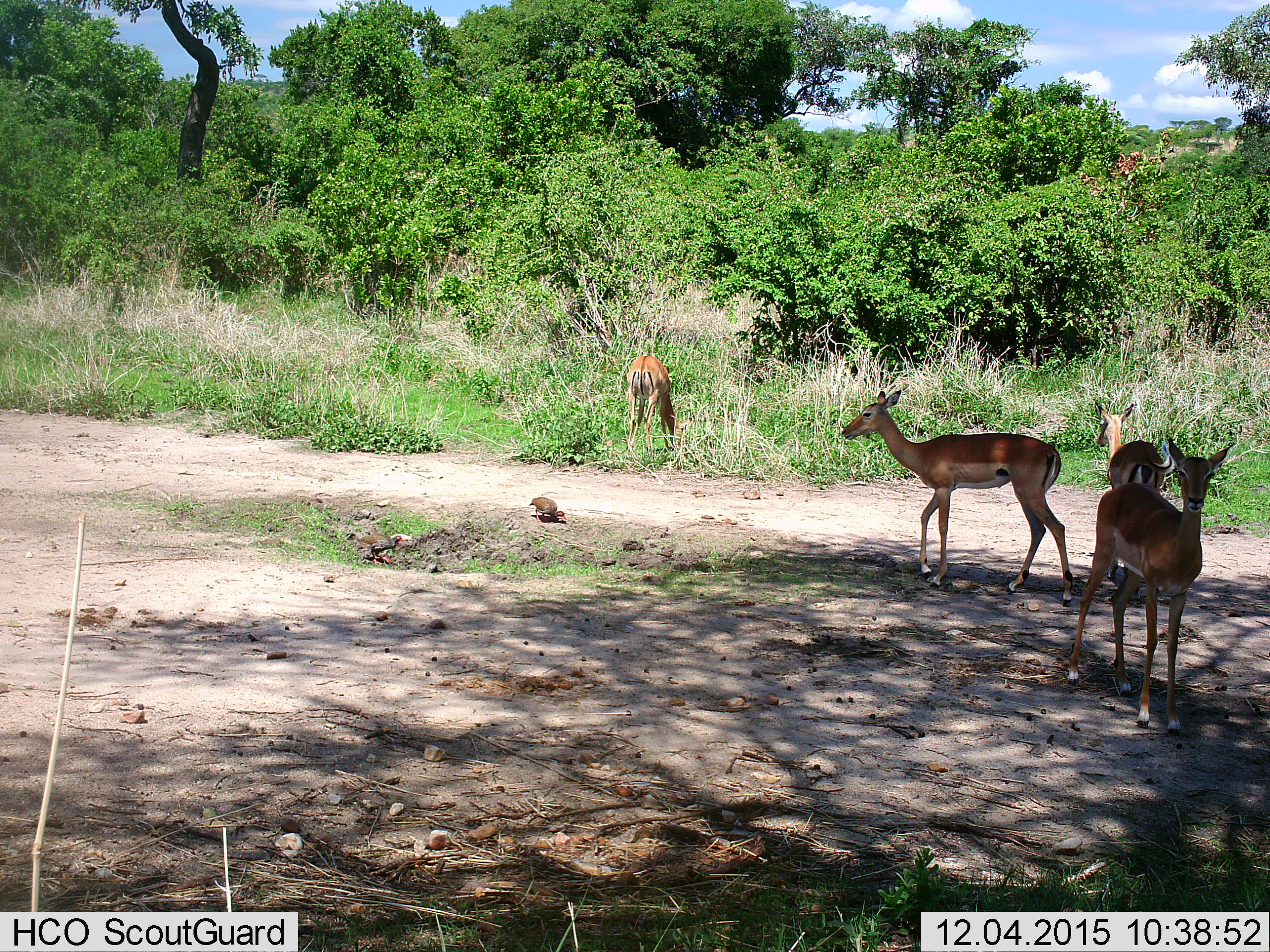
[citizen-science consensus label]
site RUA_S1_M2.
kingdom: Animalia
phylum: Chordata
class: Aves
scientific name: Aves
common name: bird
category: birdother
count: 1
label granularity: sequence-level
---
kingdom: Animalia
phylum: Chordata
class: Mammalia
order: Artiodactyla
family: Bovidae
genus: Aepyceros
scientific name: Aepyceros melampus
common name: impala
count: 4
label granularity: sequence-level